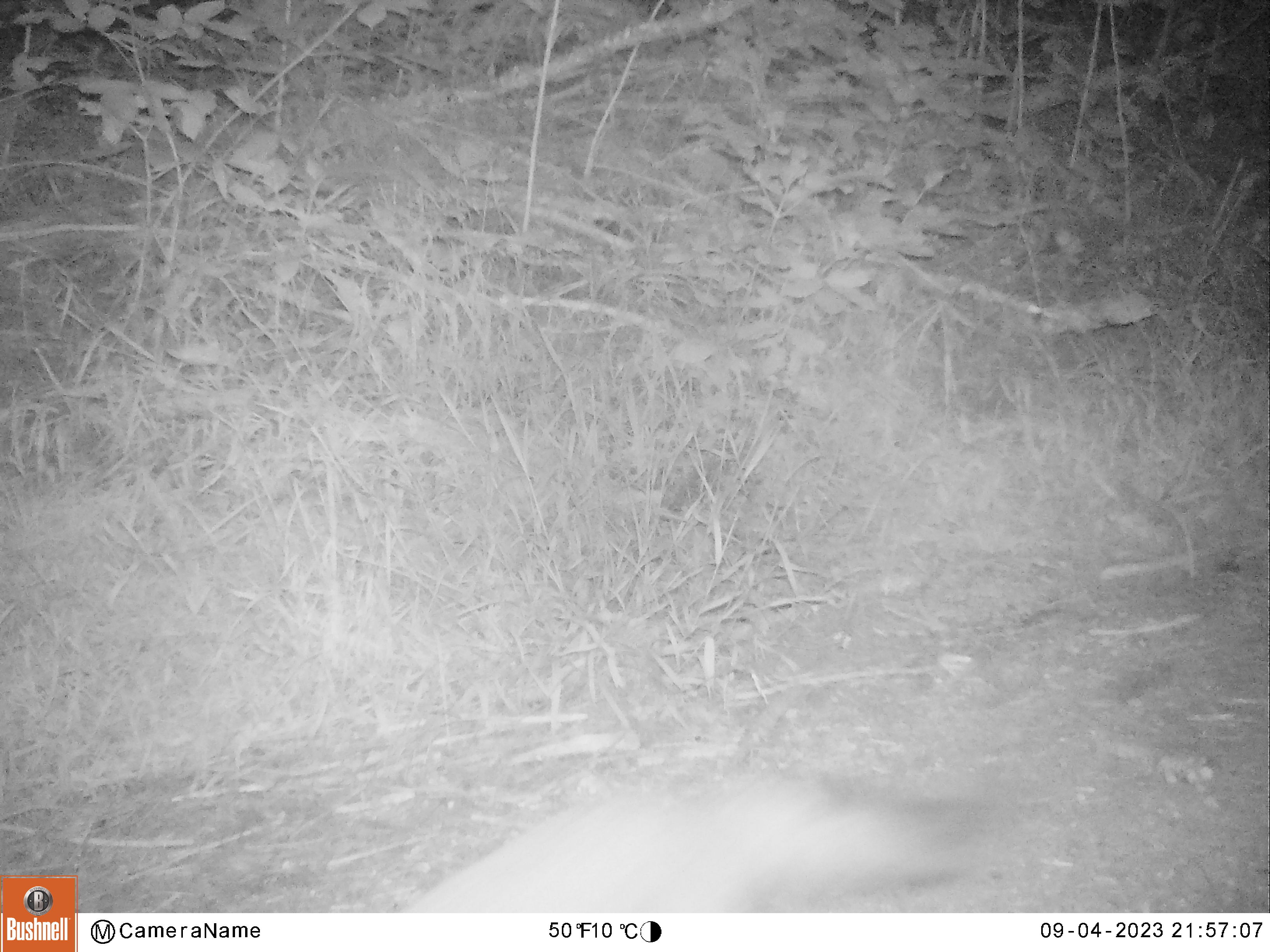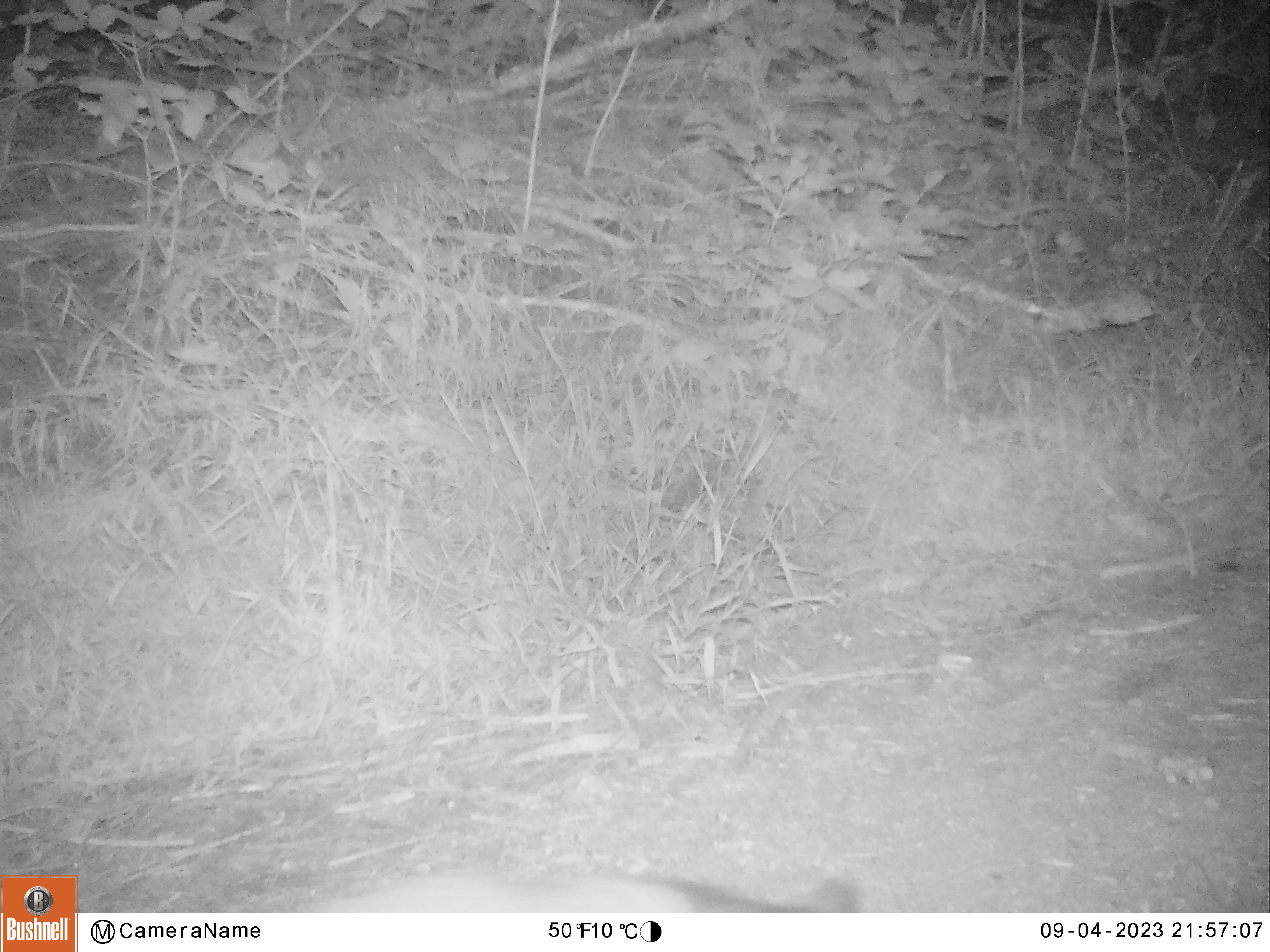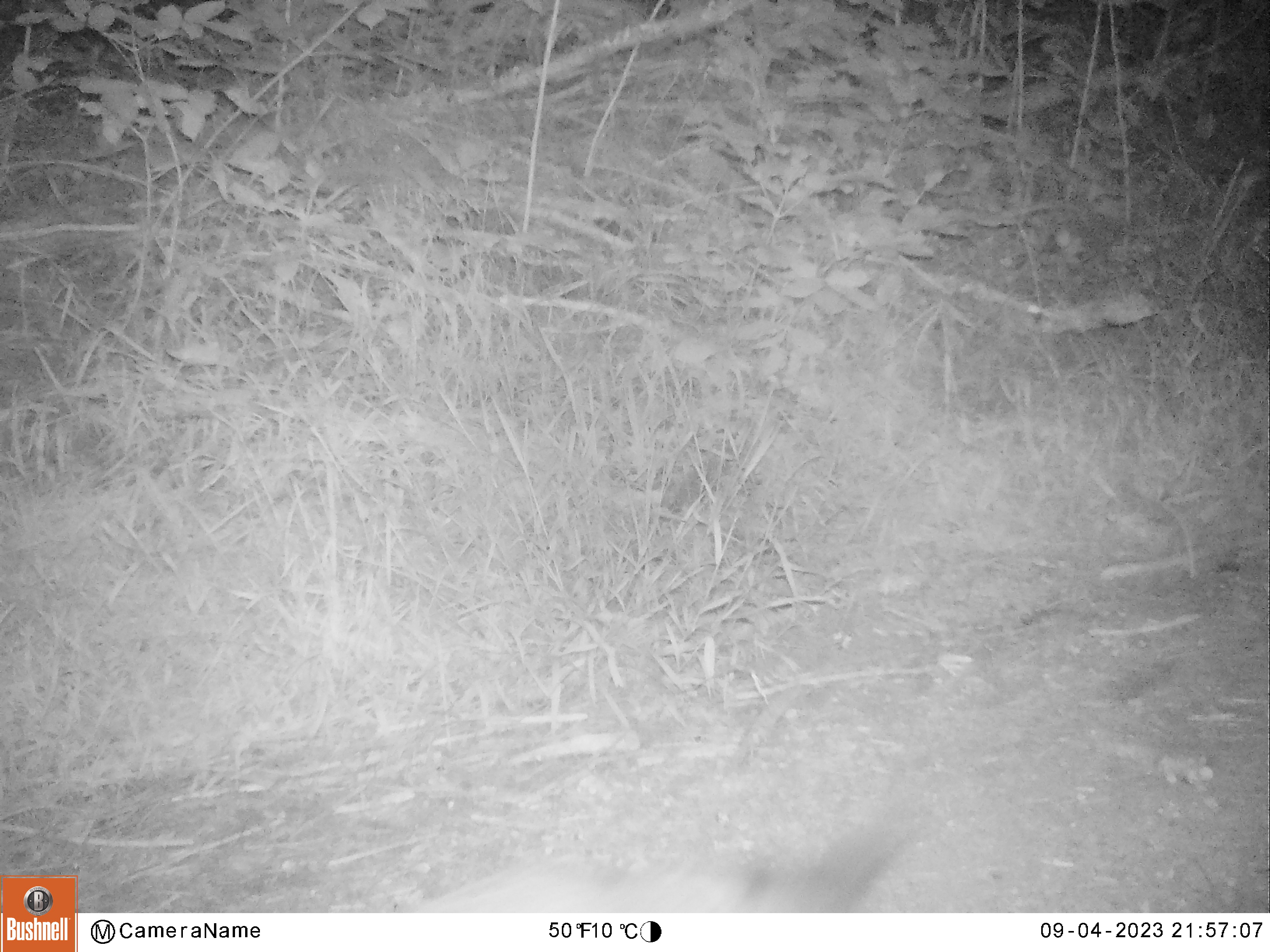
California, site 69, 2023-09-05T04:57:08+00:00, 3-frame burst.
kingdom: Animalia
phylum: Chordata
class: Mammalia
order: Carnivora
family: Canidae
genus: Urocyon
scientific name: Urocyon cinereoargenteus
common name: gray fox